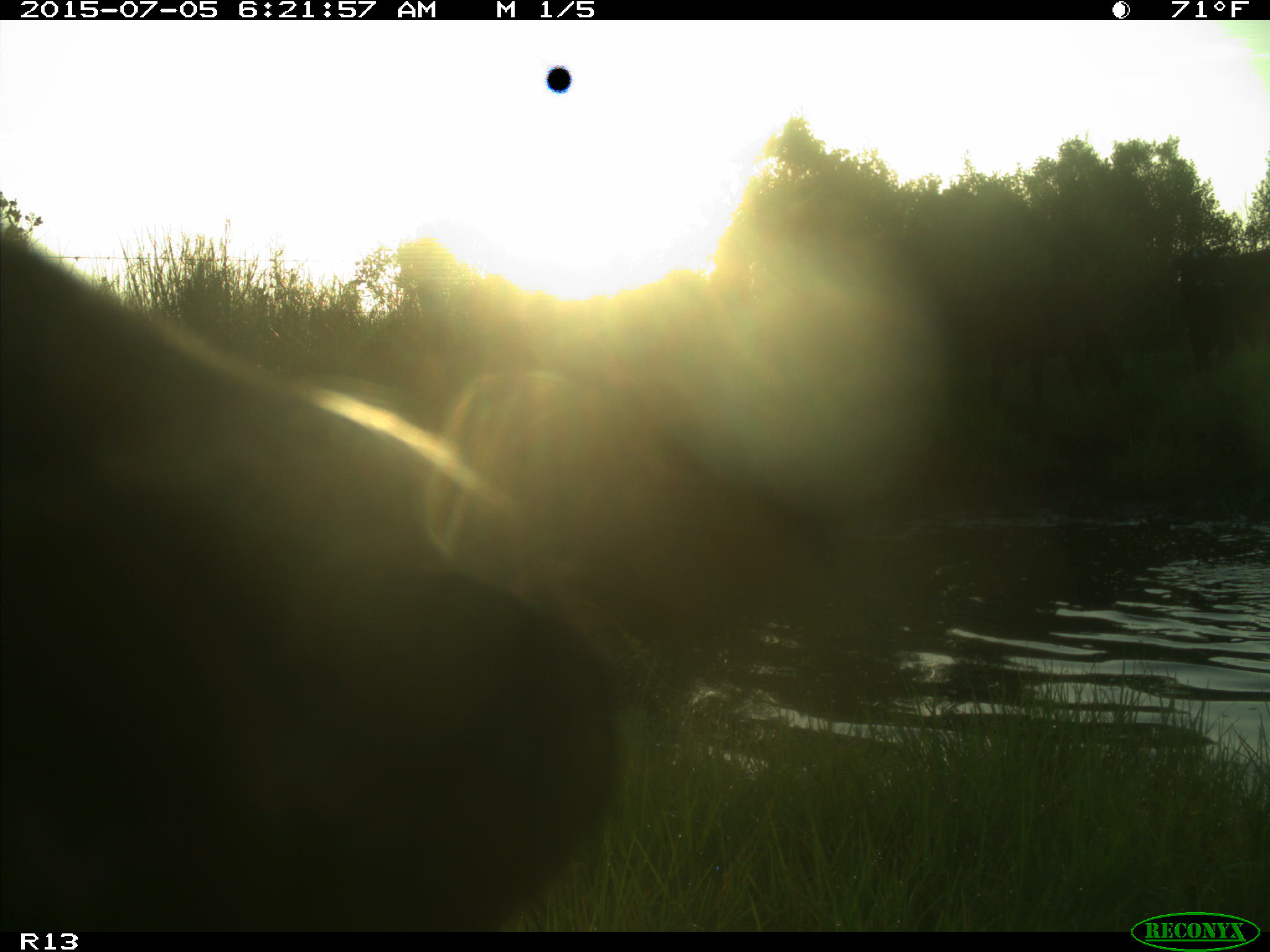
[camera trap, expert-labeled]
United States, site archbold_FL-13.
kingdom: Animalia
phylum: Chordata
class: Mammalia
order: Artiodactyla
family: Bovidae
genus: Bos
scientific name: Bos taurus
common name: domestic cow